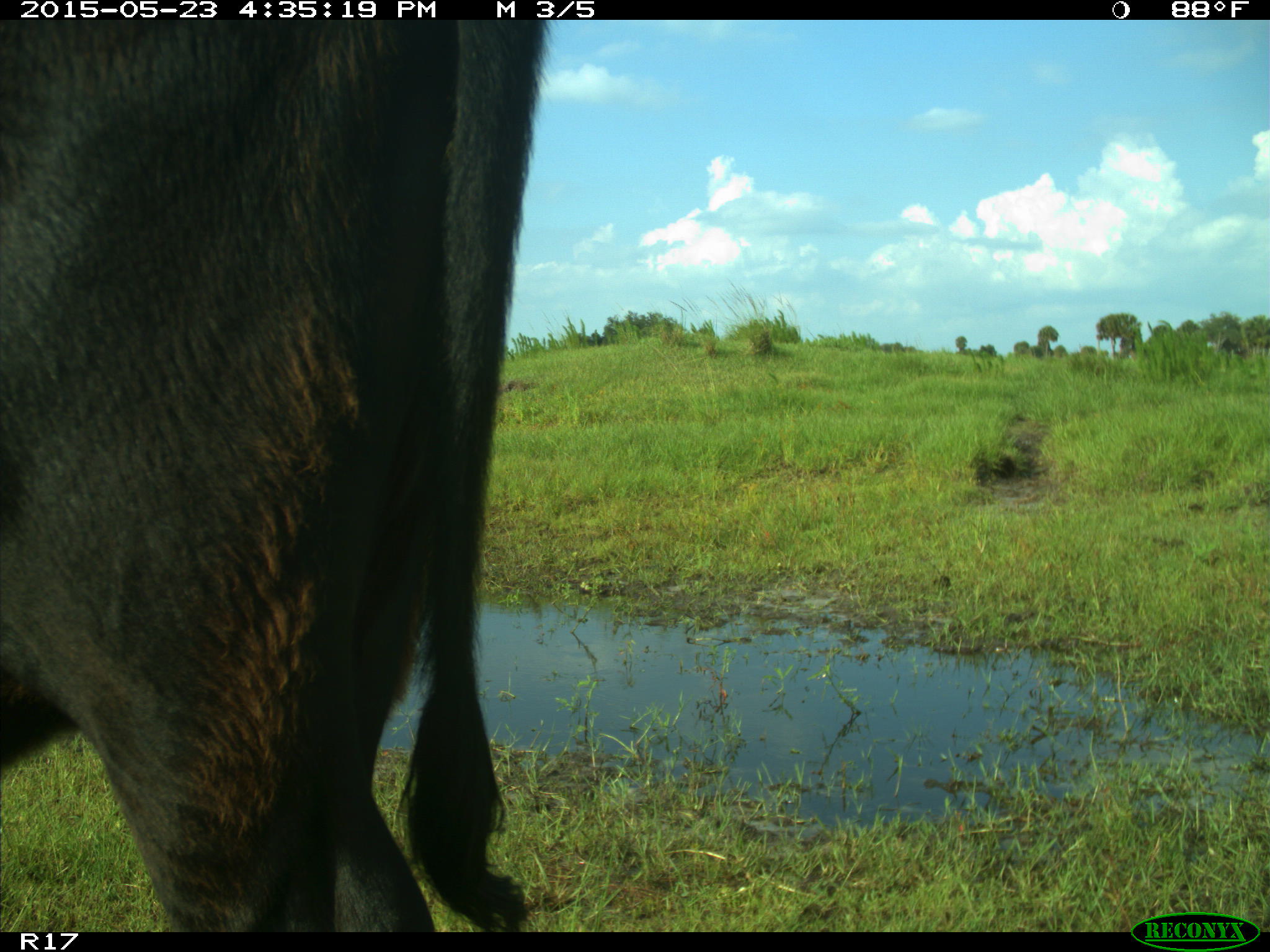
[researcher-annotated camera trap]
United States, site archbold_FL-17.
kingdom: Animalia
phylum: Chordata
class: Mammalia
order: Artiodactyla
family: Bovidae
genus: Bos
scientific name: Bos taurus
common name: domestic cow